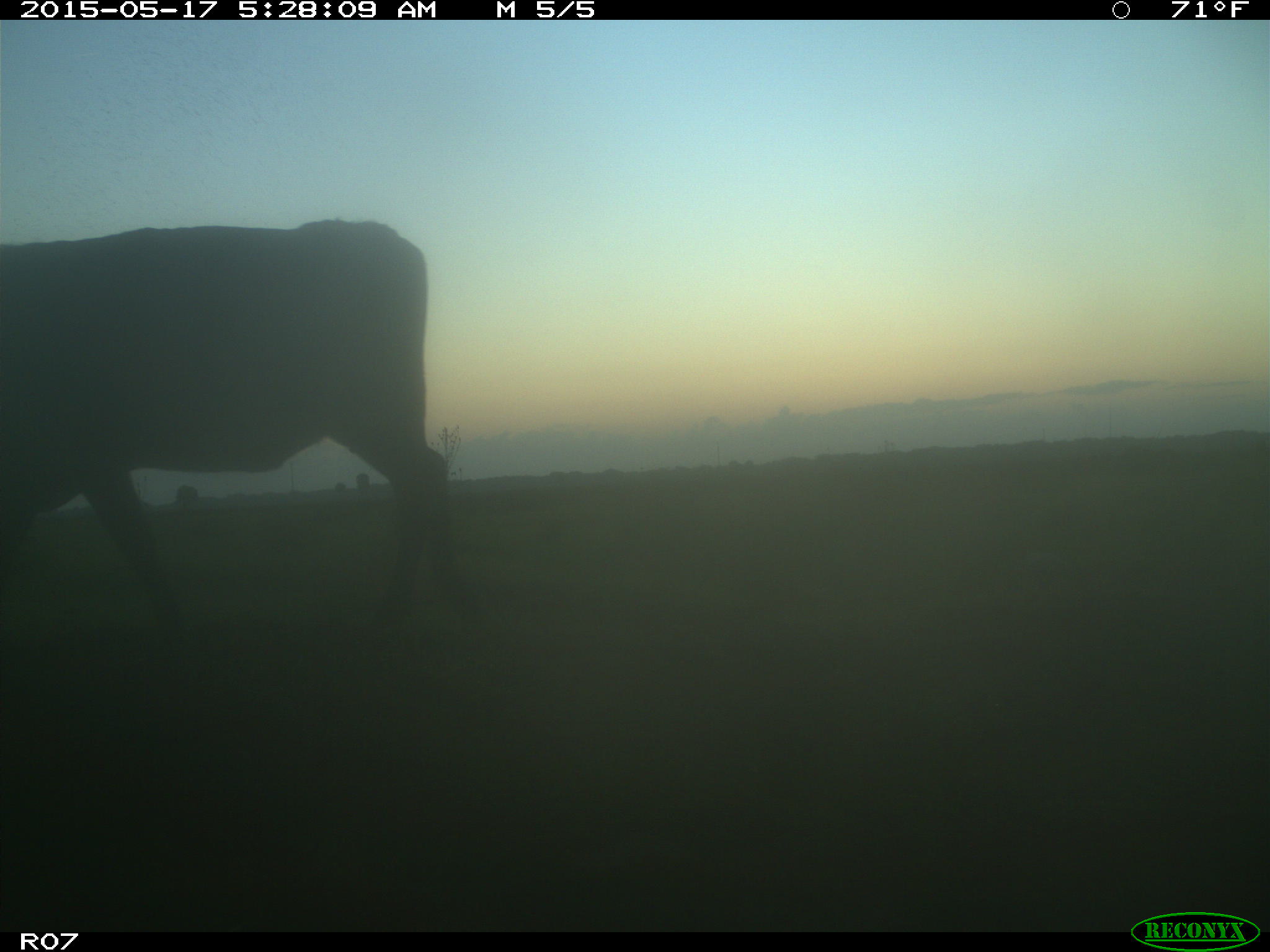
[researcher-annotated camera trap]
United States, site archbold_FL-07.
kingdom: Animalia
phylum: Chordata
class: Mammalia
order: Artiodactyla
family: Bovidae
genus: Bos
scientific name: Bos taurus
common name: domestic cow